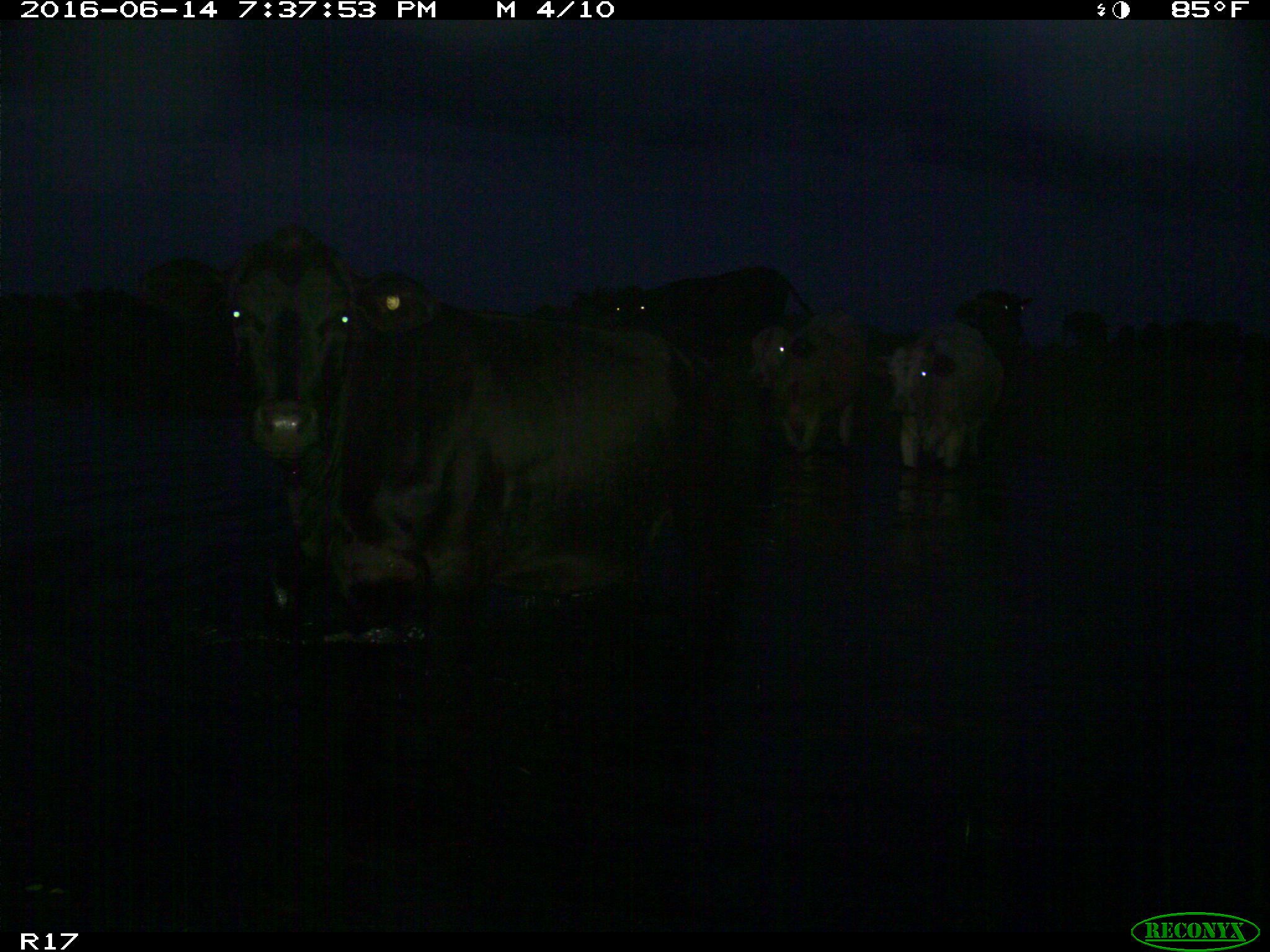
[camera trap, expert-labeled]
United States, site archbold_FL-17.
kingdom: Animalia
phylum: Chordata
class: Mammalia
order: Artiodactyla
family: Bovidae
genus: Bos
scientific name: Bos taurus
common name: domestic cow